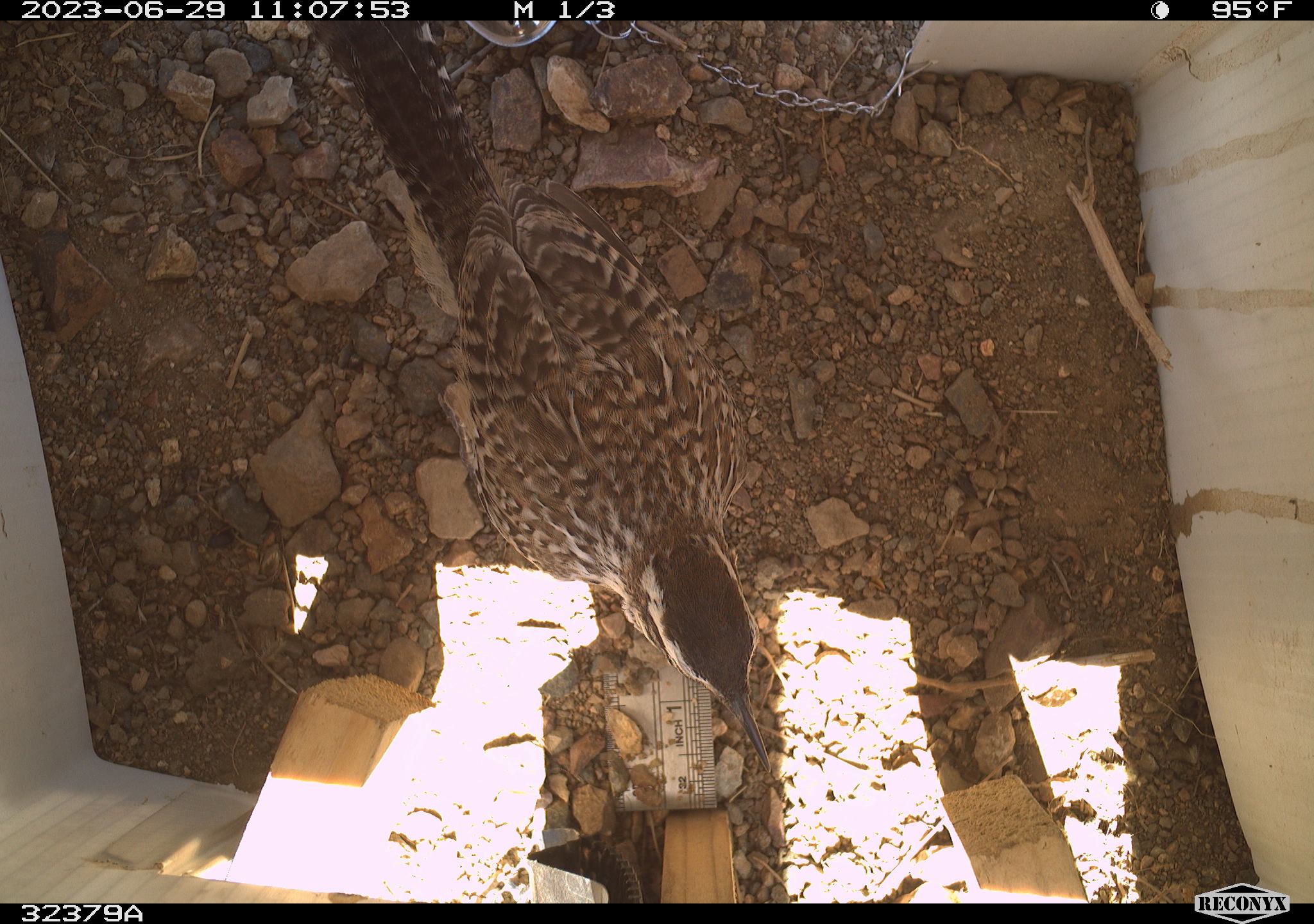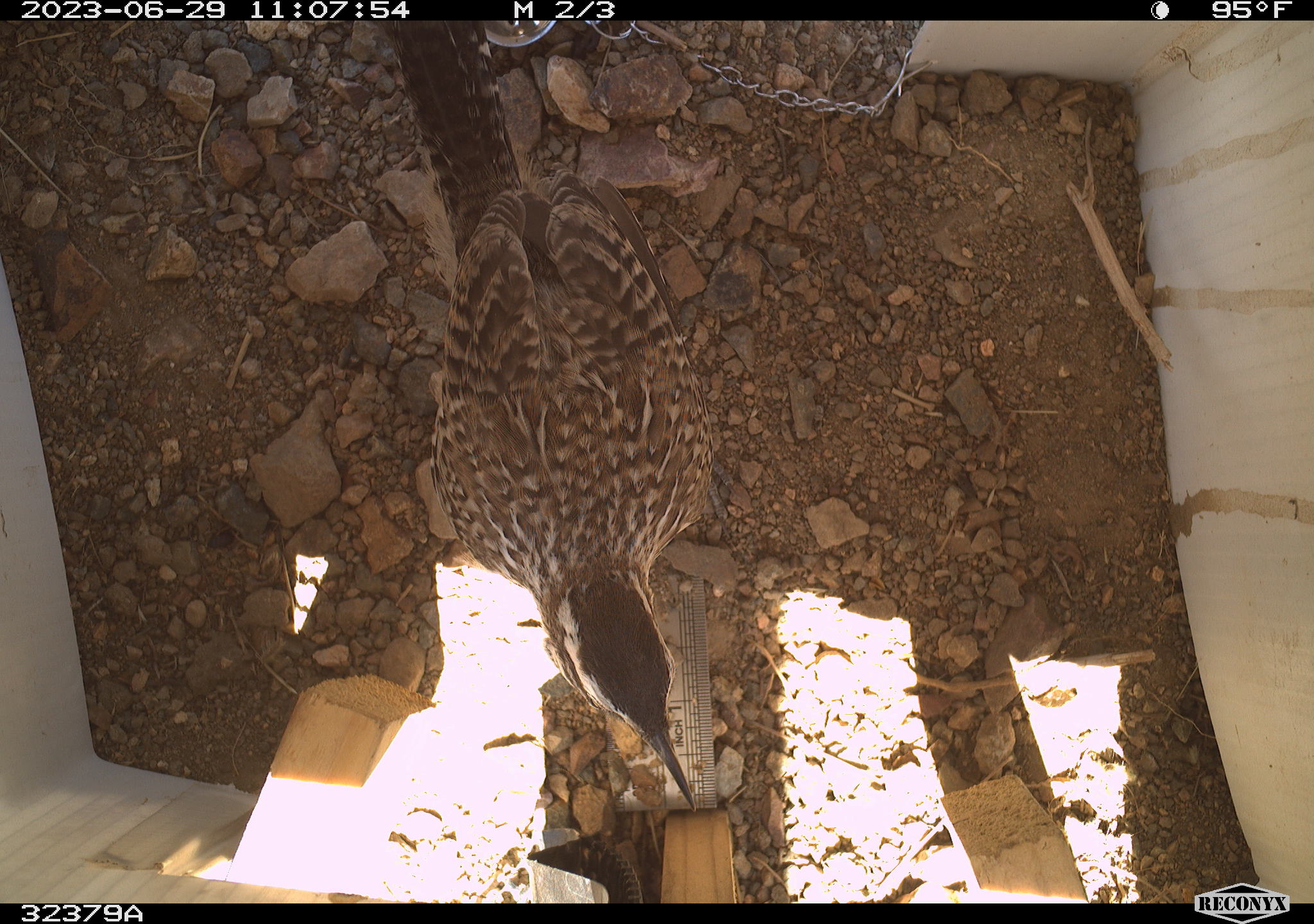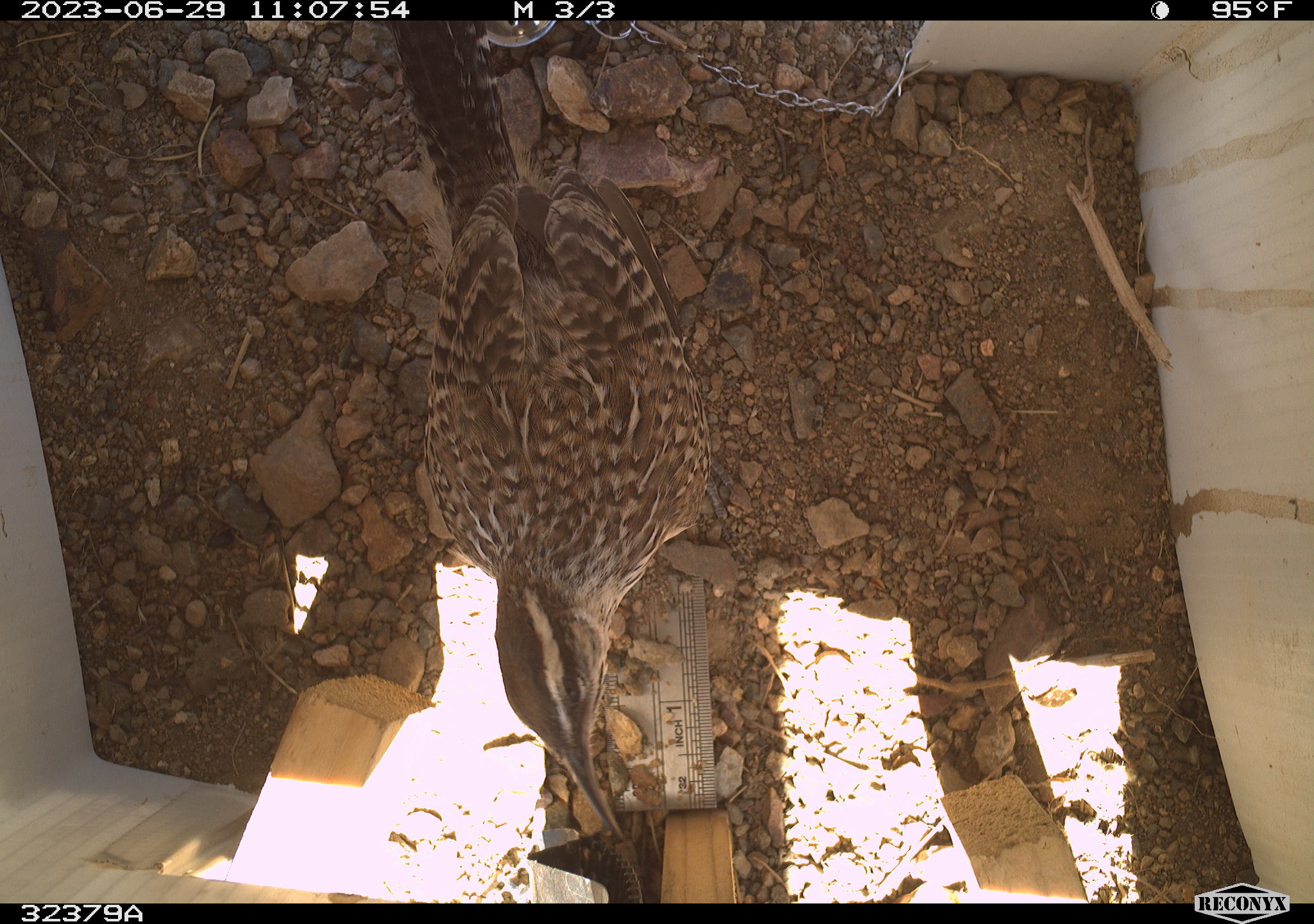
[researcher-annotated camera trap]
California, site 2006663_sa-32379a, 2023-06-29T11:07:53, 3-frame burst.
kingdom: Animalia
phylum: Chordata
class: Aves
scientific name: Aves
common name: bird